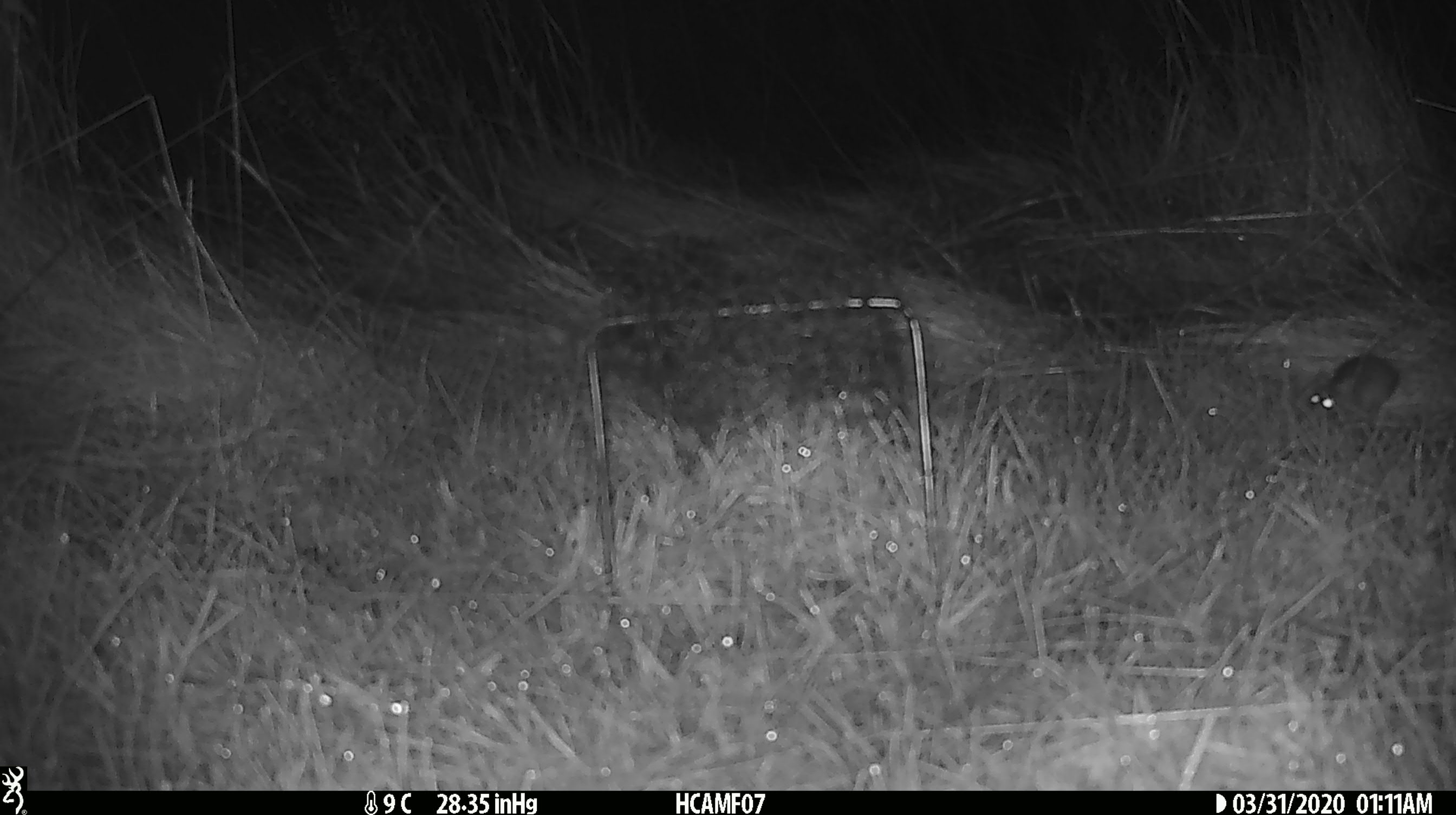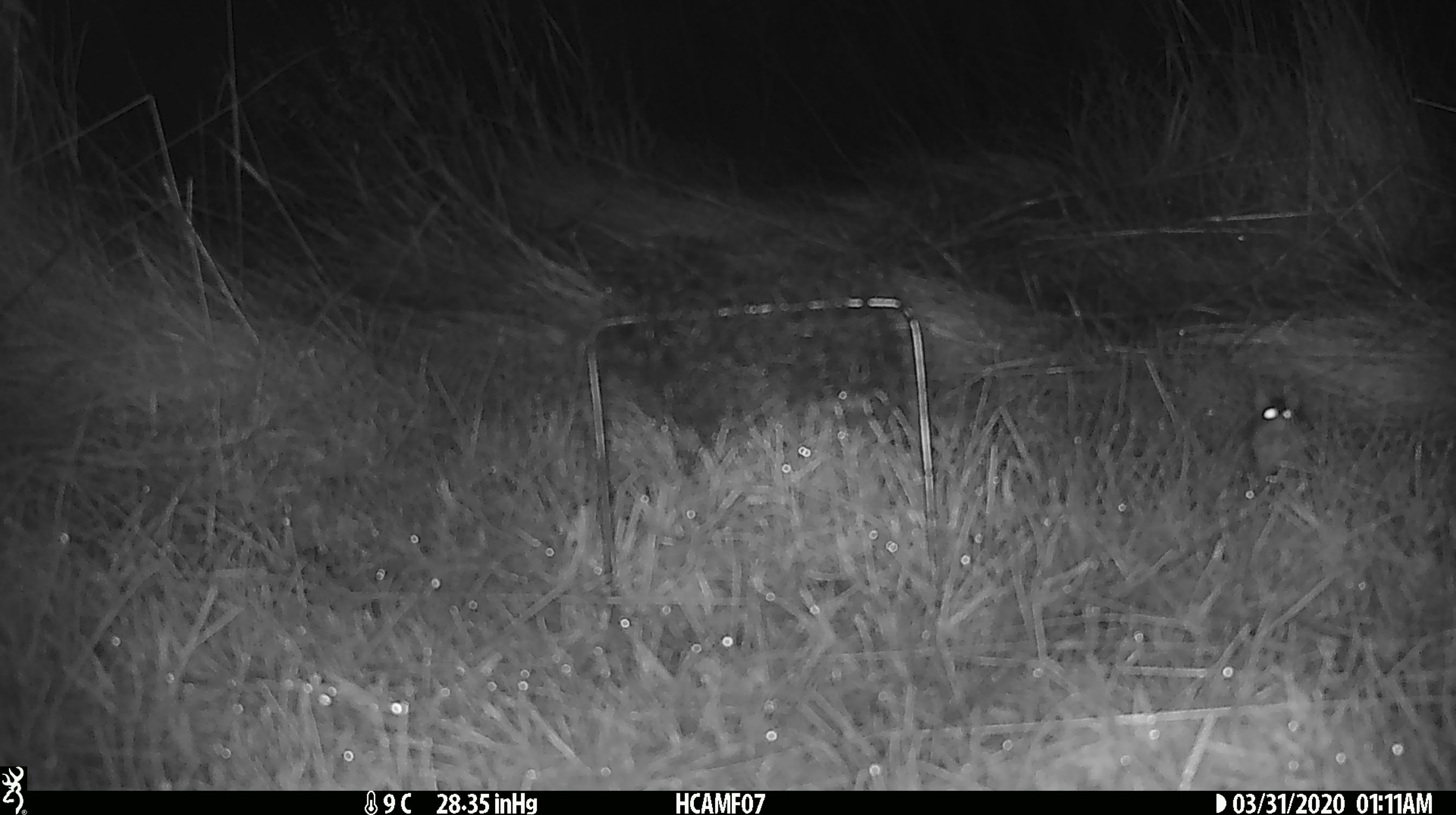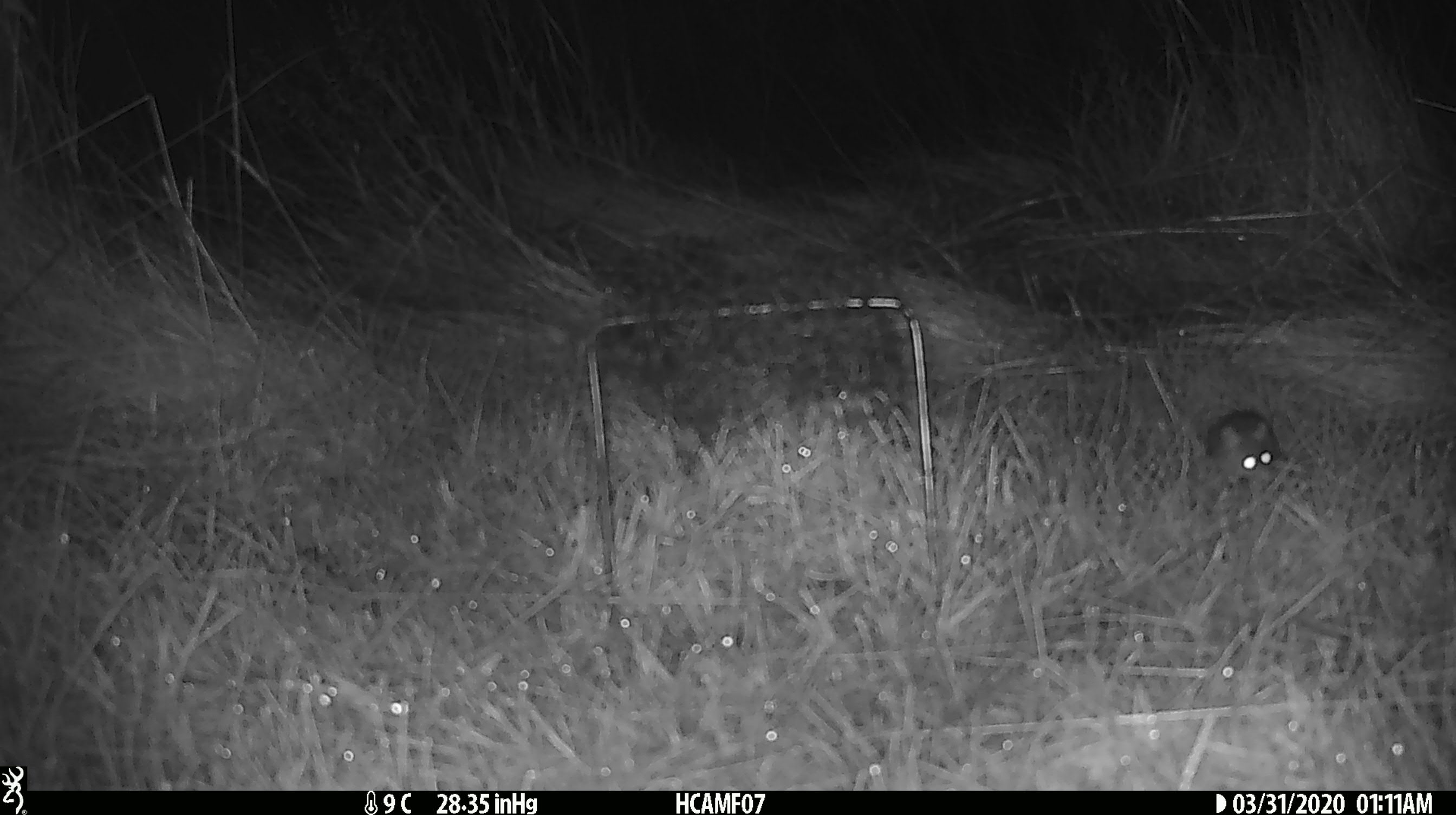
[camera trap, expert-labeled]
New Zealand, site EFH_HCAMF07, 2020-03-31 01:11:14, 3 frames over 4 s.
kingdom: Animalia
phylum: Chordata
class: Mammalia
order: Rodentia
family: Muridae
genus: Mus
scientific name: Mus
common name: mouse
Mouse (Mus).